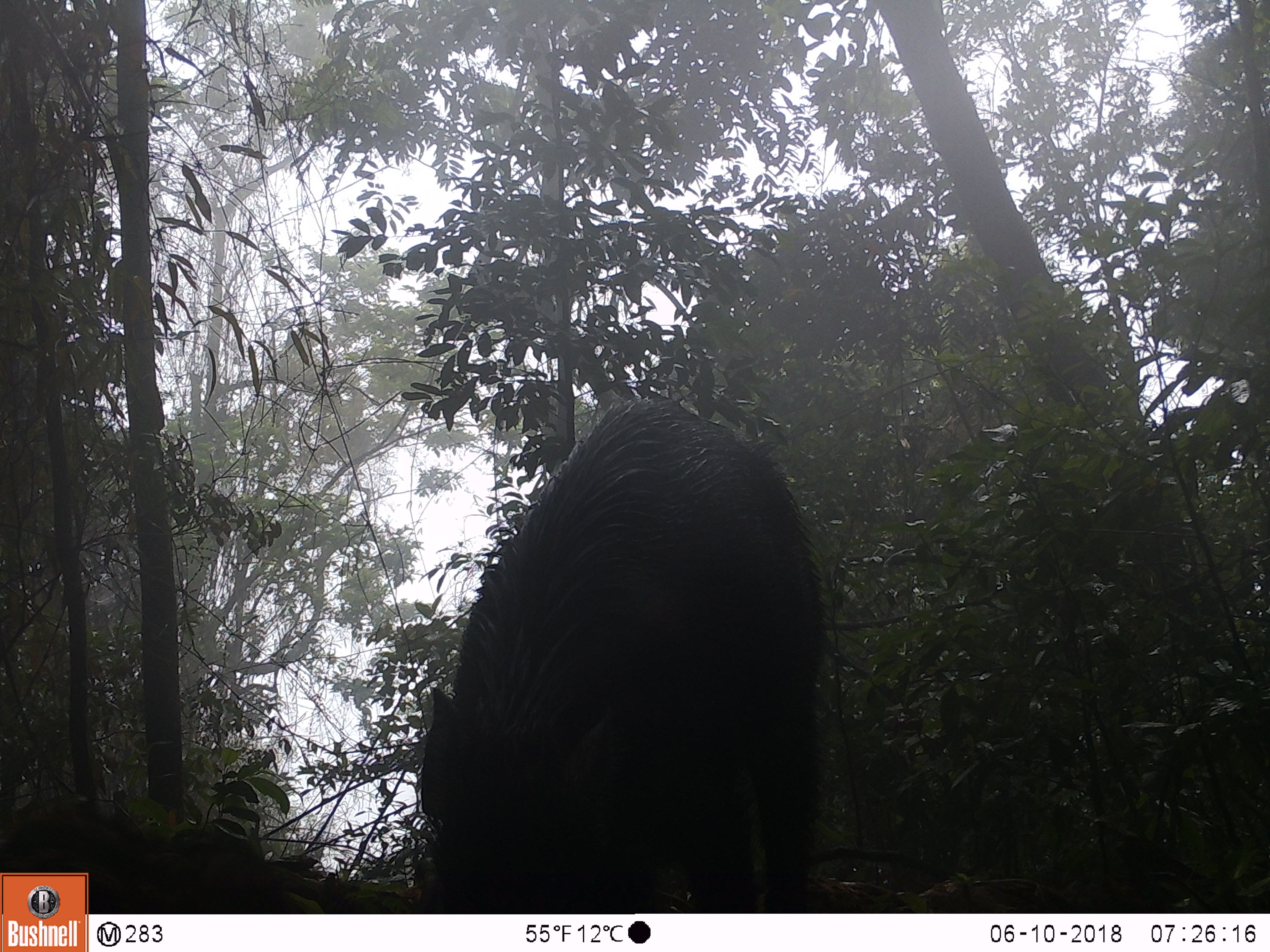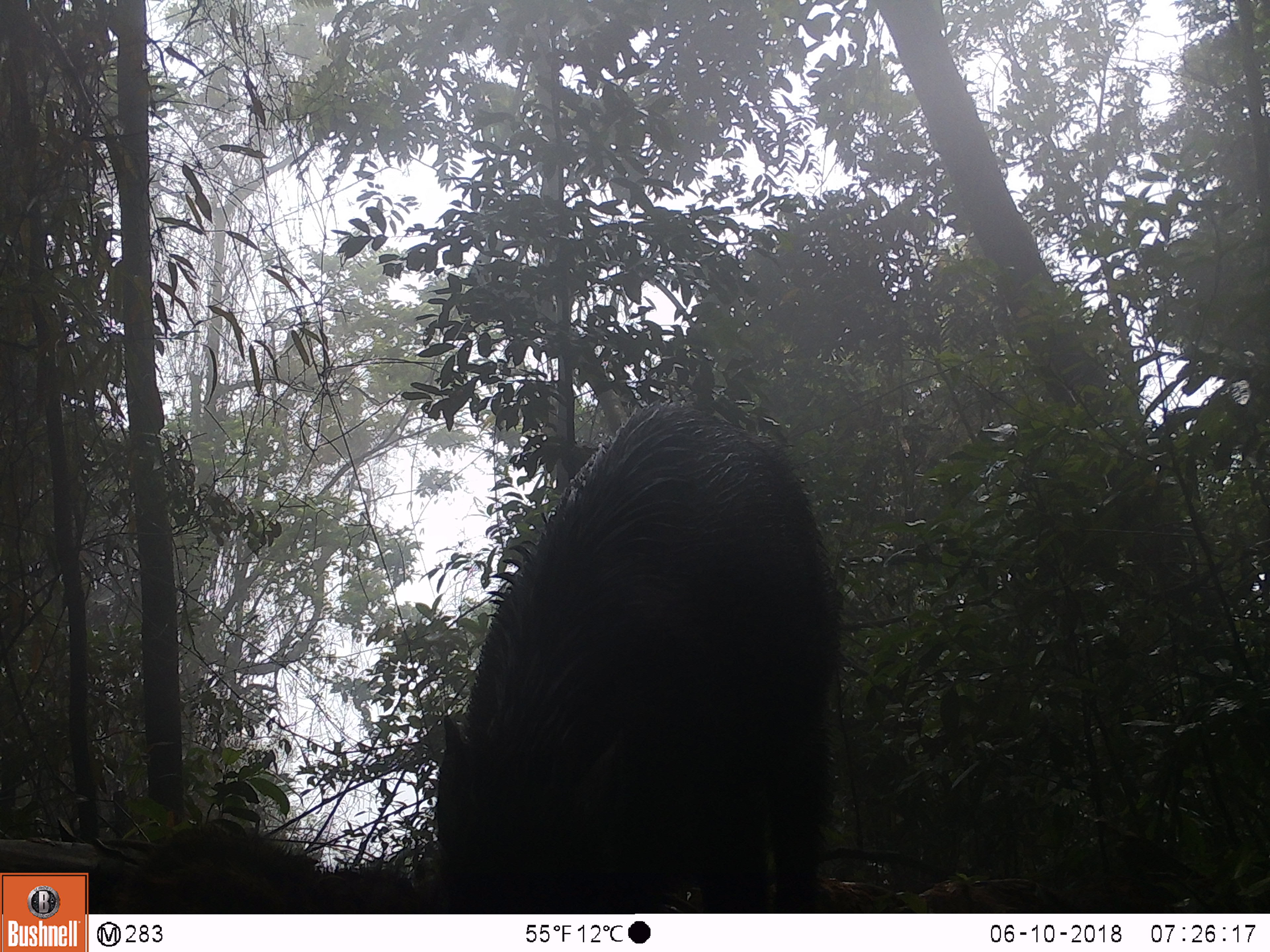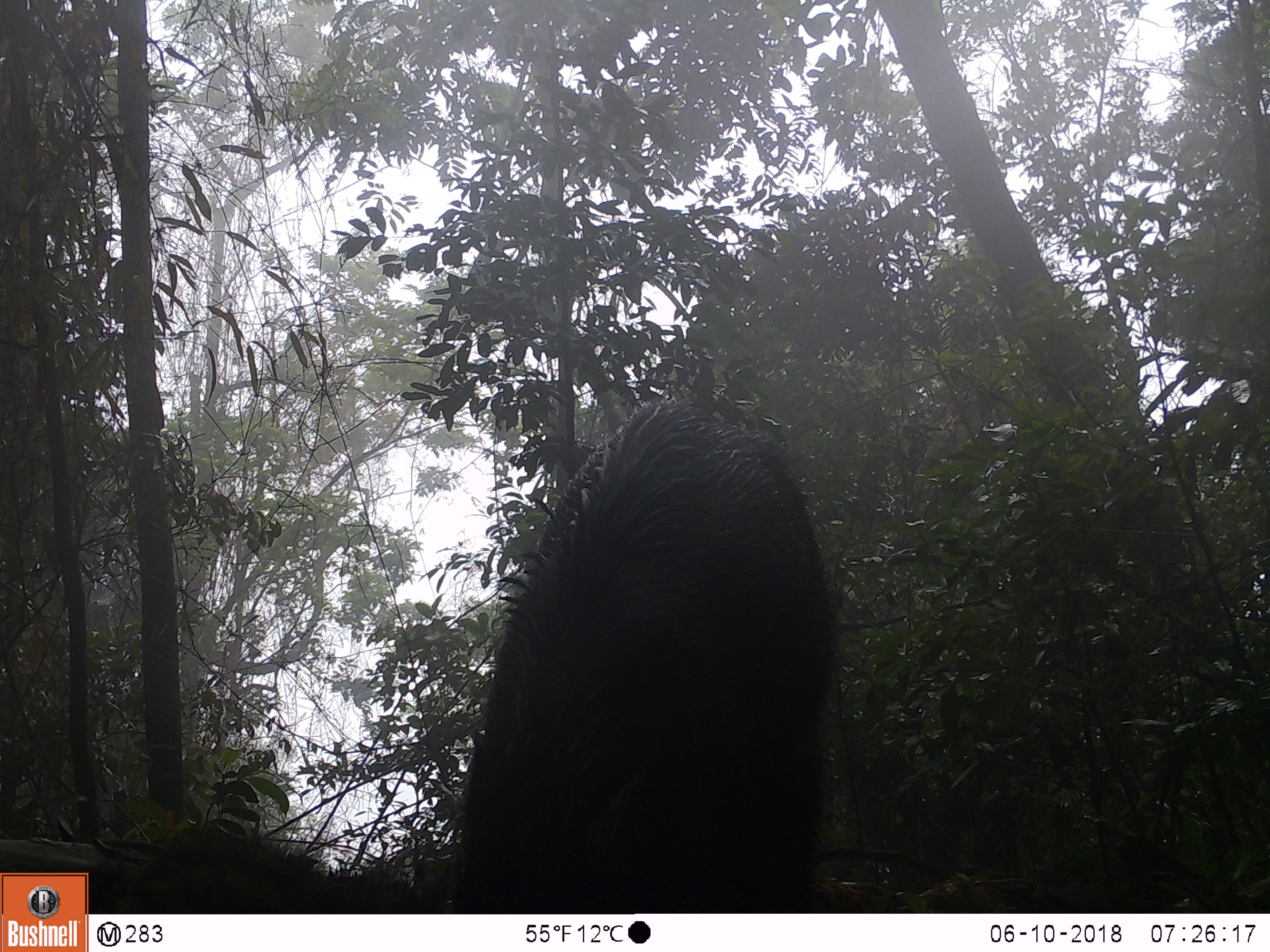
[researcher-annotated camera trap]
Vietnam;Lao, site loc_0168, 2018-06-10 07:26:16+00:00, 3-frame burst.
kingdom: Animalia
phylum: Chordata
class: Mammalia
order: Artiodactyla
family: Suidae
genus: Sus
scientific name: Sus scrofa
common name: eurasian wild pig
Eurasian wild pig (Sus scrofa). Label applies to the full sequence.